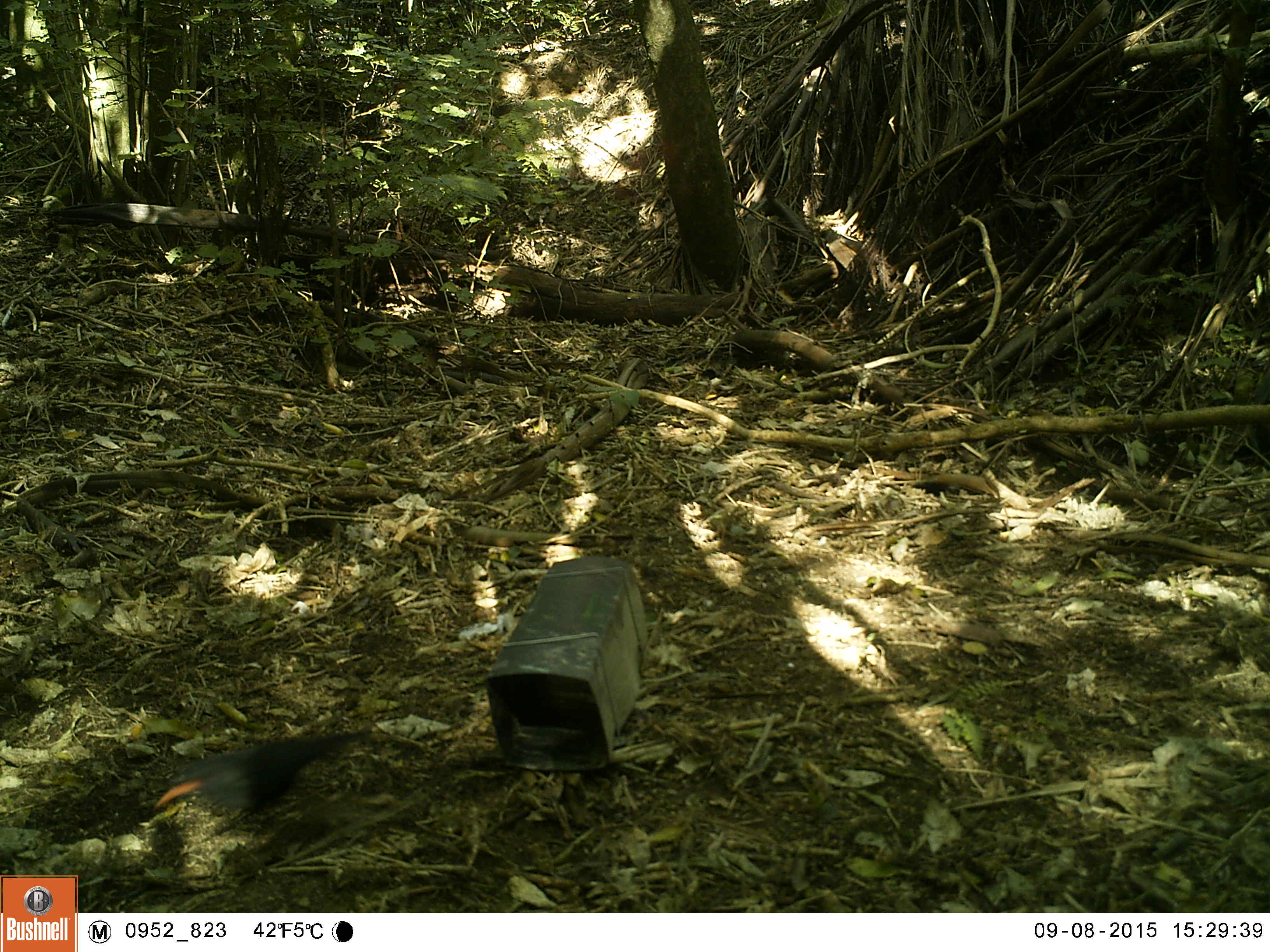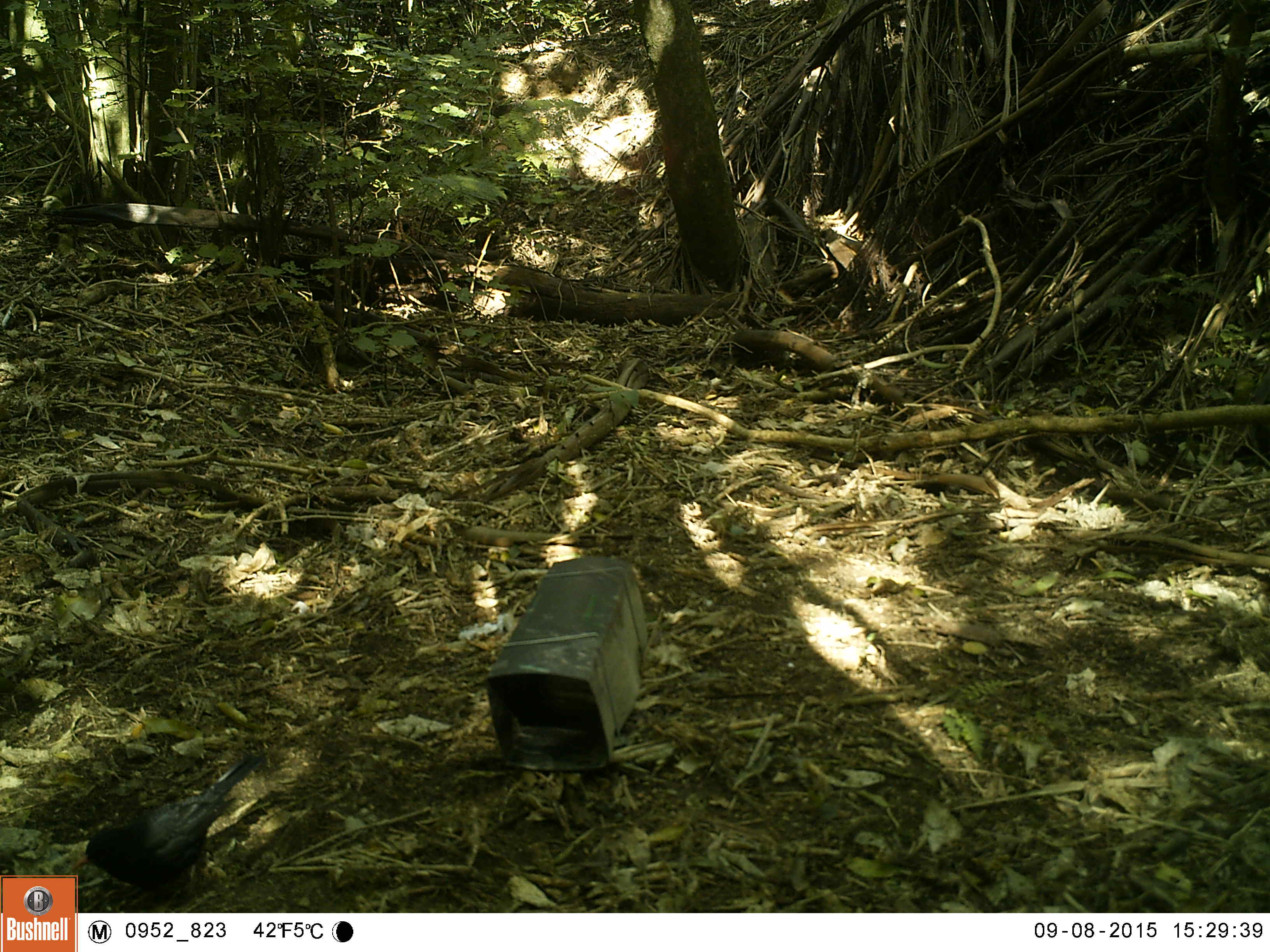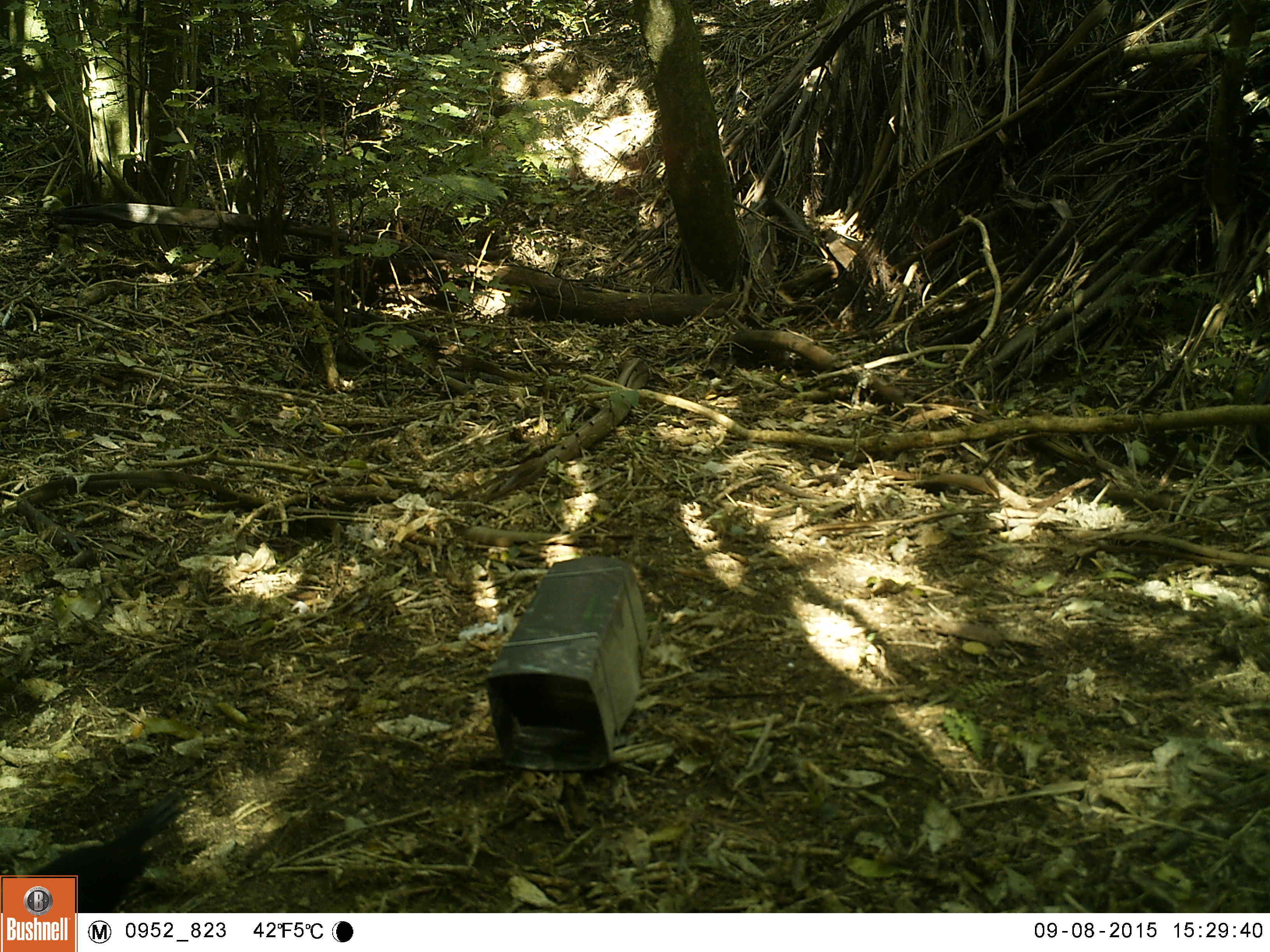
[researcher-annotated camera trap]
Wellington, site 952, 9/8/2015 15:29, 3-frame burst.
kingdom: Animalia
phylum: Chordata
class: Aves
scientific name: Aves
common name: bird